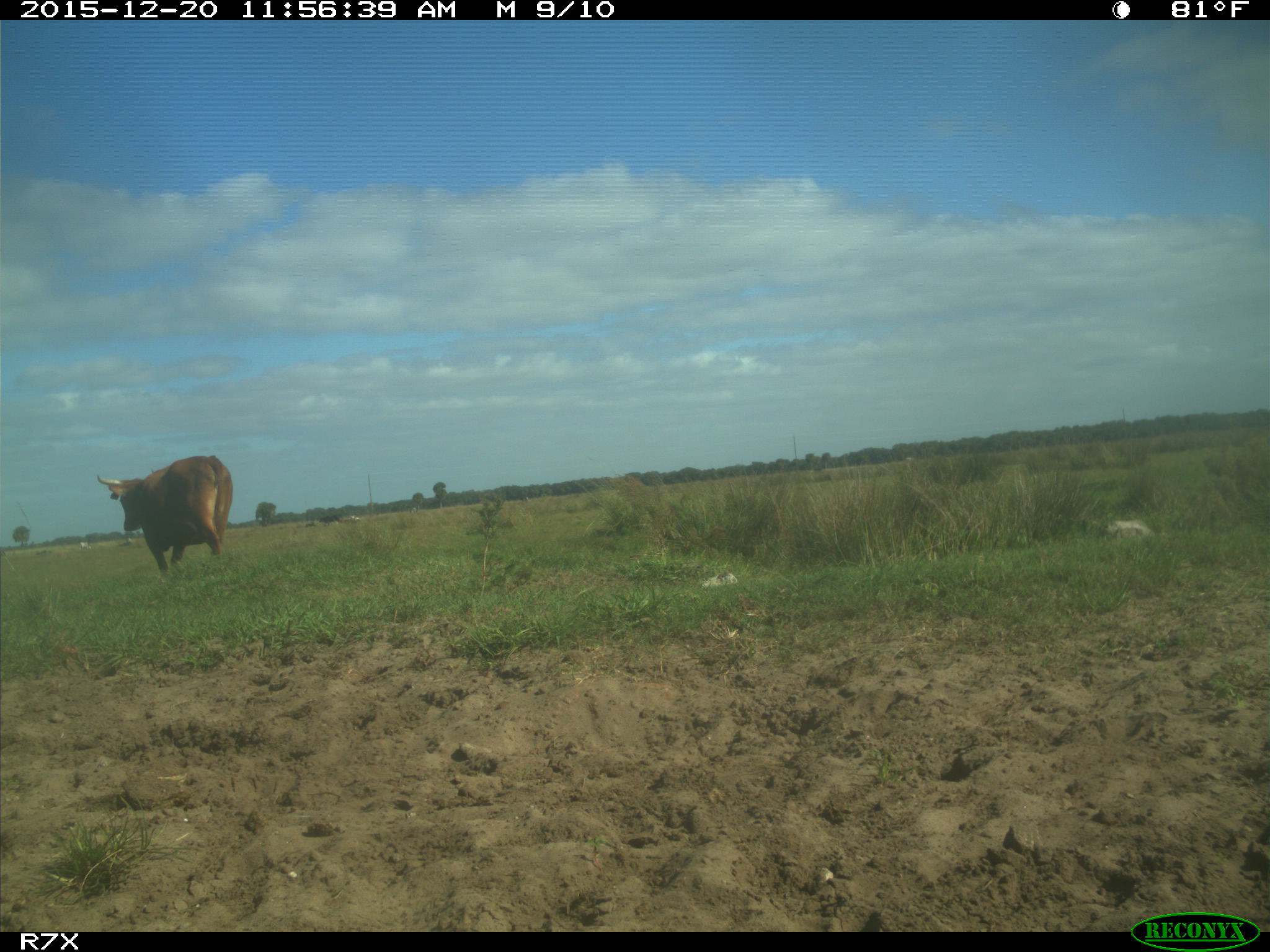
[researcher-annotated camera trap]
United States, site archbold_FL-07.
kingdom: Animalia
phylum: Chordata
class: Mammalia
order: Artiodactyla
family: Bovidae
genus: Bos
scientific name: Bos taurus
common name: domestic cow